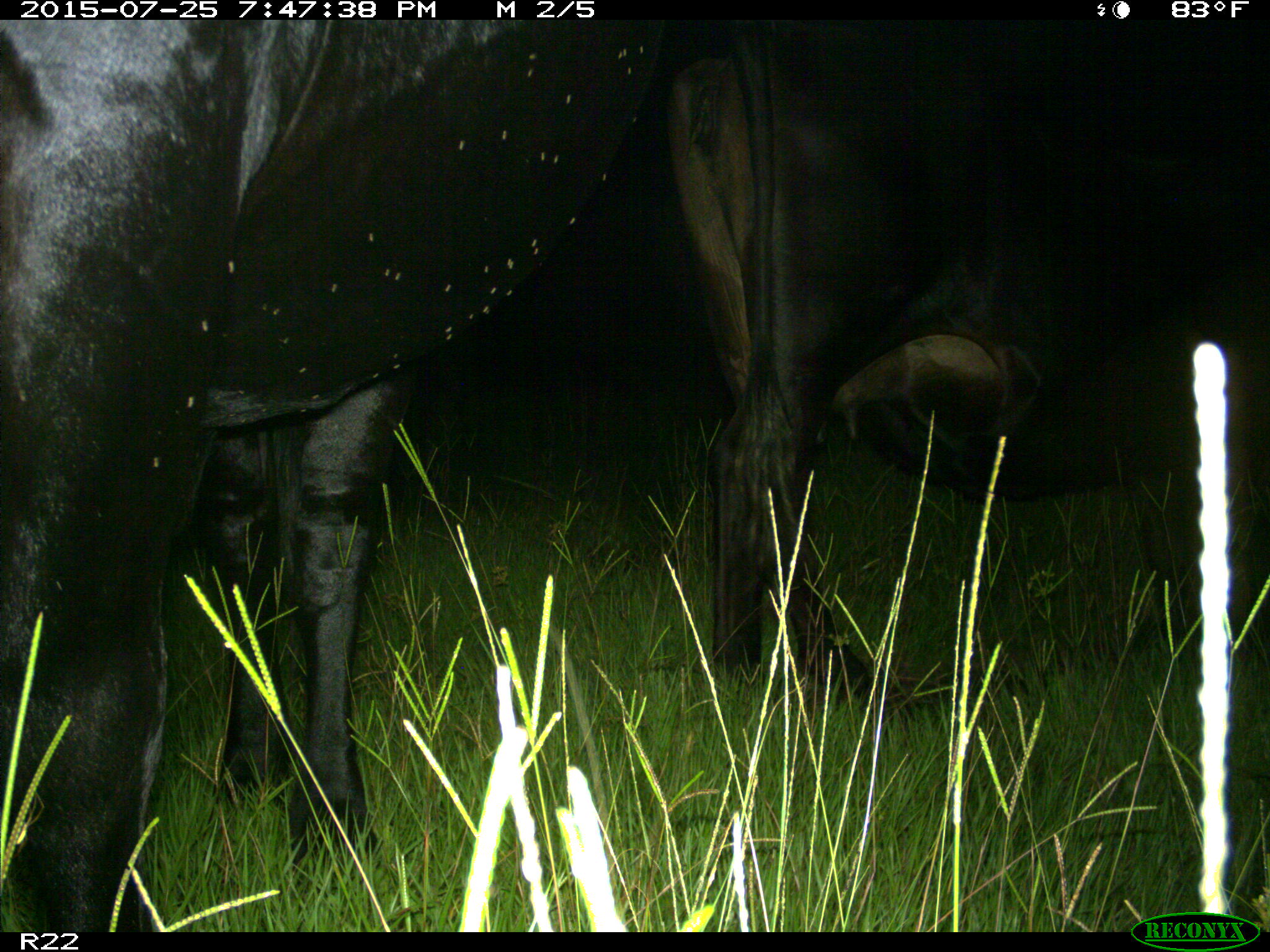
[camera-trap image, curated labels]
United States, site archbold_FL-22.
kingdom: Animalia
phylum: Chordata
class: Mammalia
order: Artiodactyla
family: Bovidae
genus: Bos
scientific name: Bos taurus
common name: domestic cow